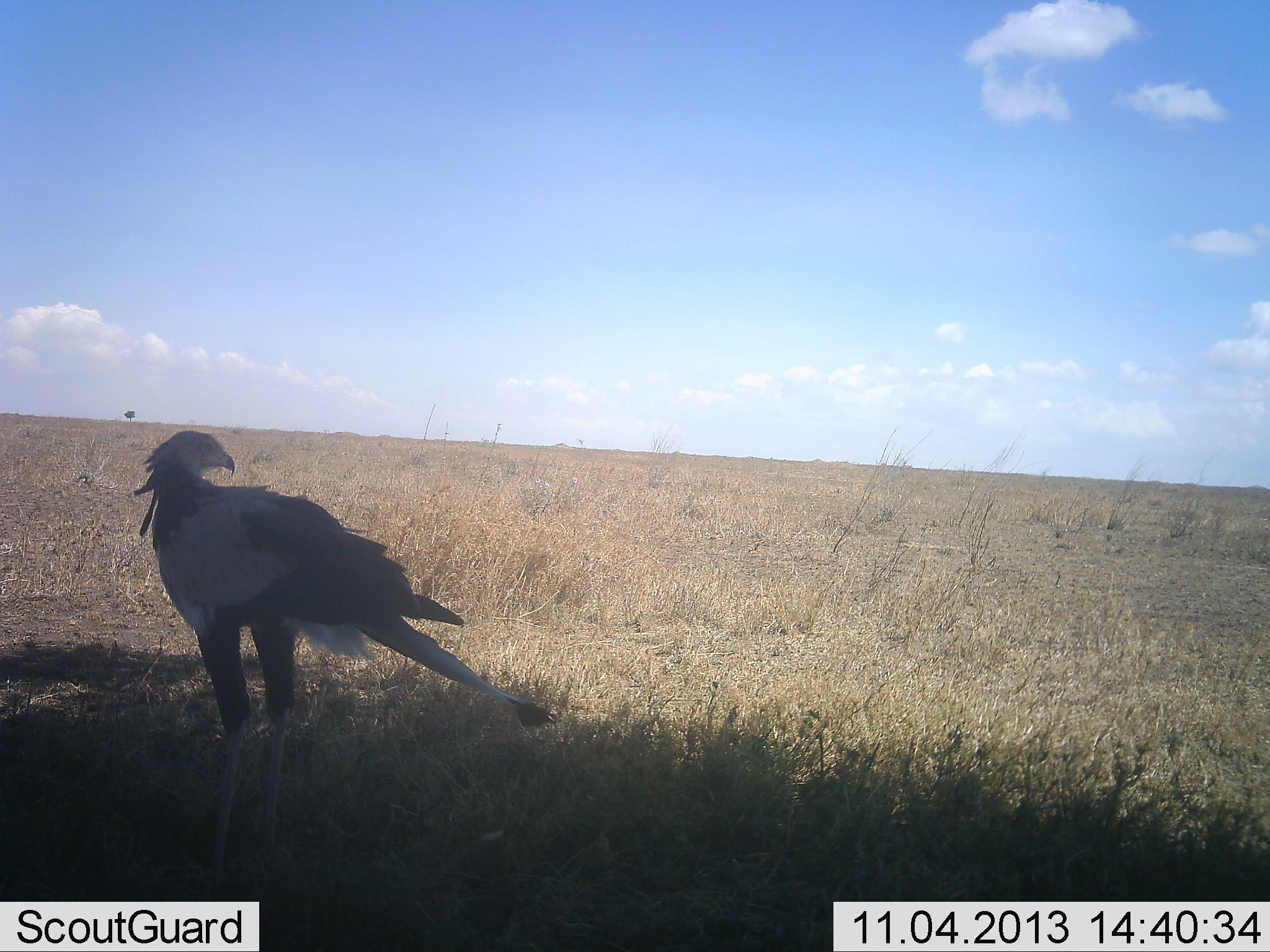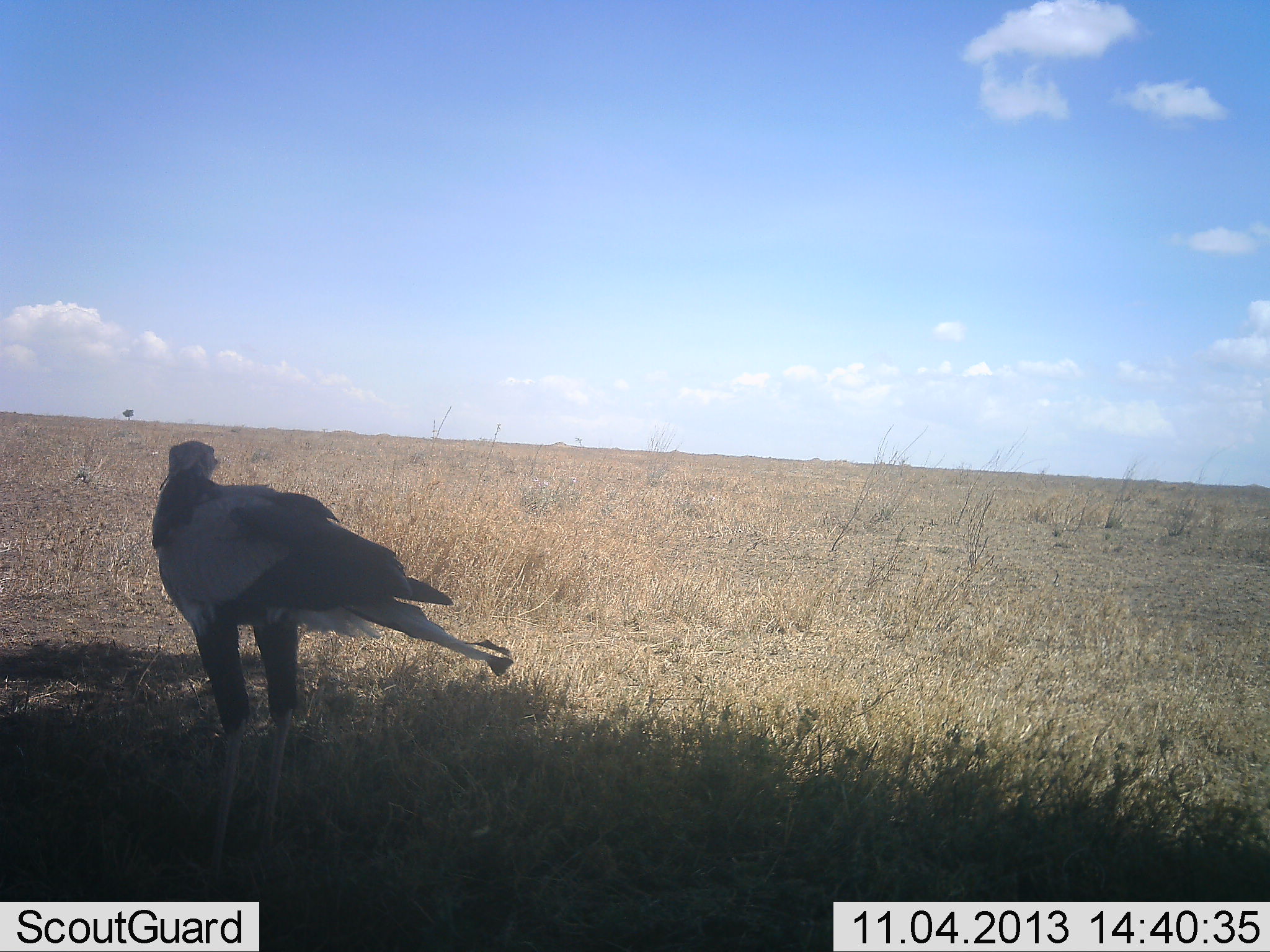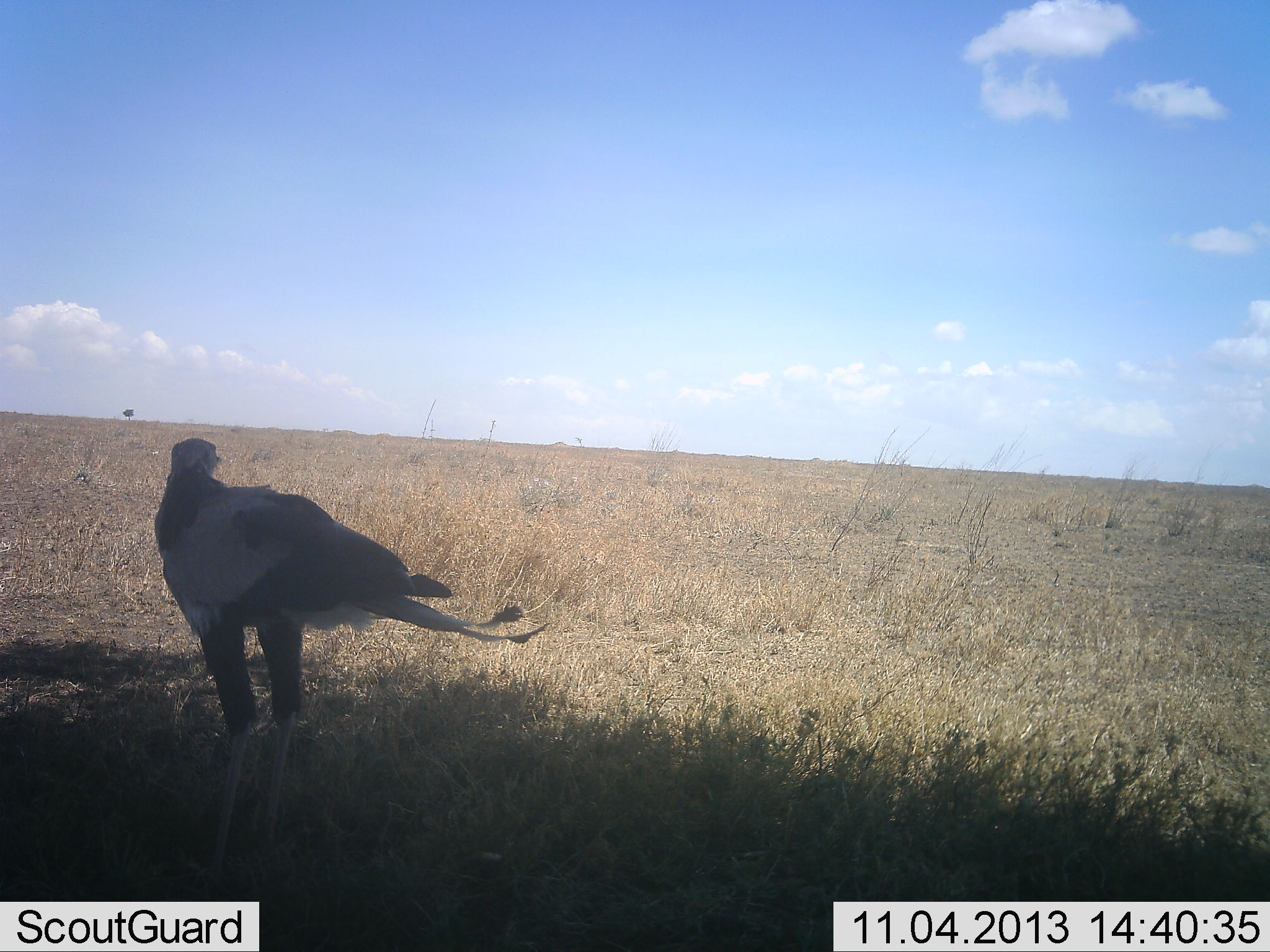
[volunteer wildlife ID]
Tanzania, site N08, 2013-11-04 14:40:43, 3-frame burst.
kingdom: Animalia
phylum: Chordata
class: Aves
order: Accipitriformes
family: Sagittariidae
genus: Sagittarius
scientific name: Sagittarius serpentarius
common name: secretary bird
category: secretarybird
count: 1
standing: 100%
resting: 5%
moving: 0%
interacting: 0%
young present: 0%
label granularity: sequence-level